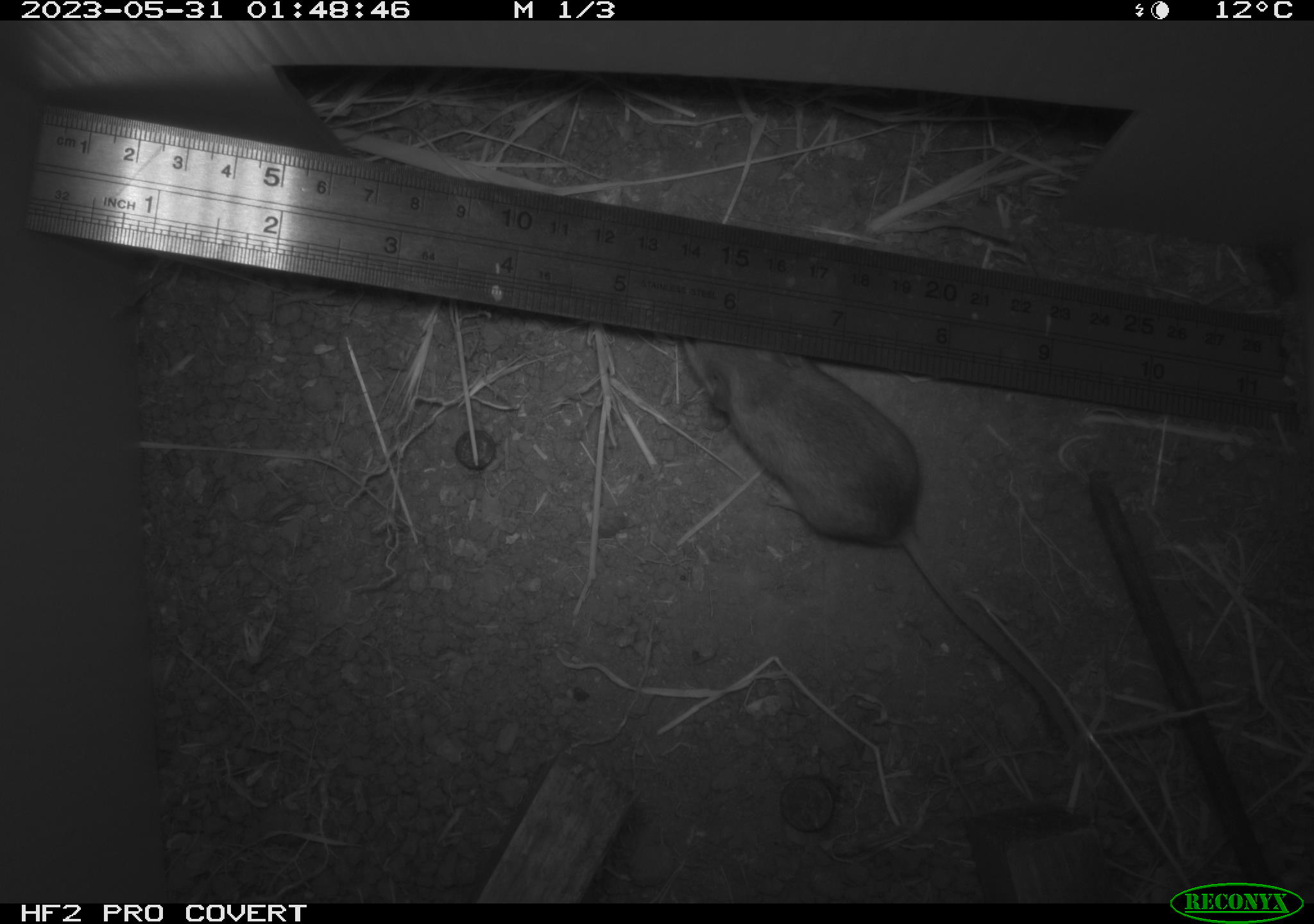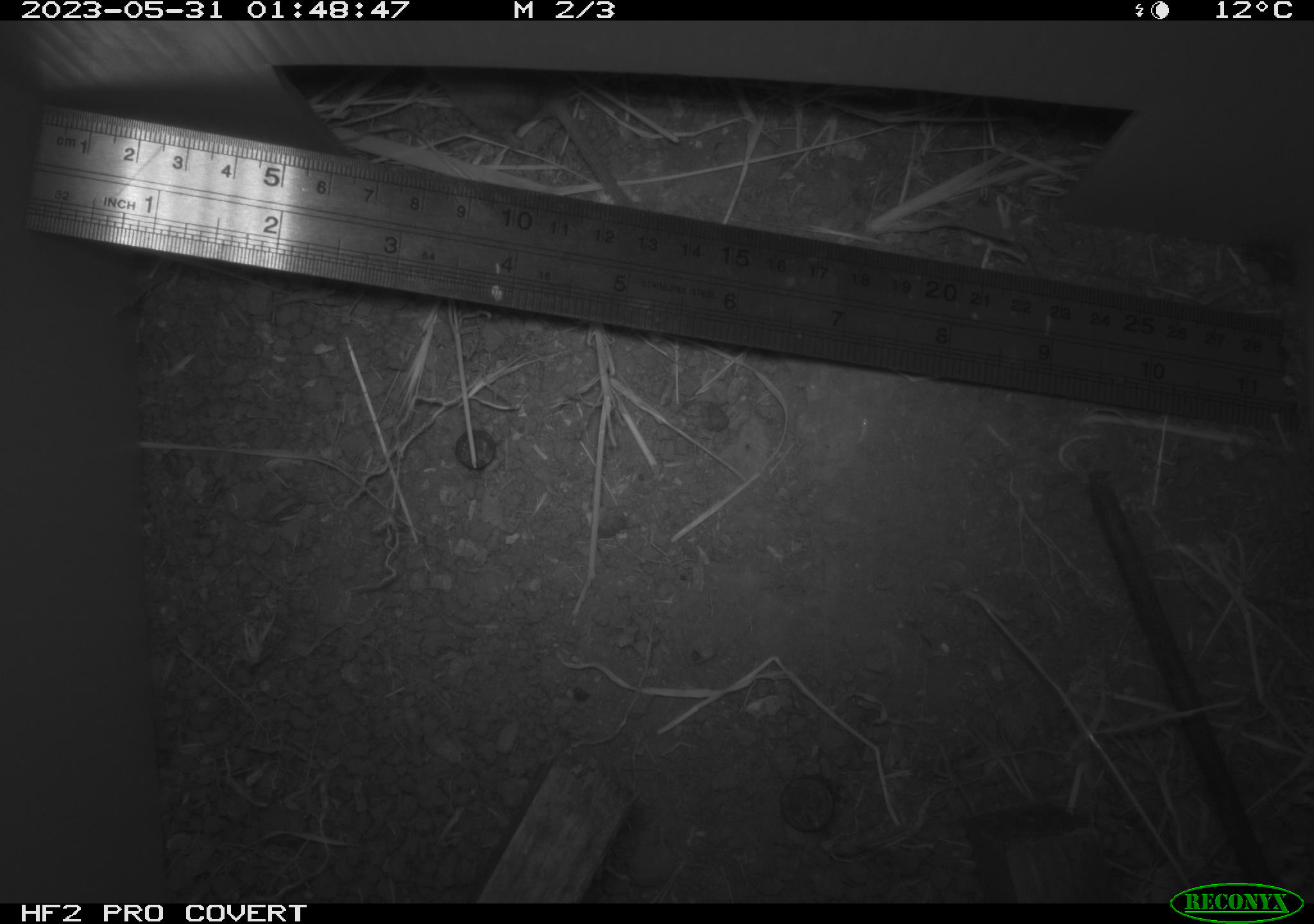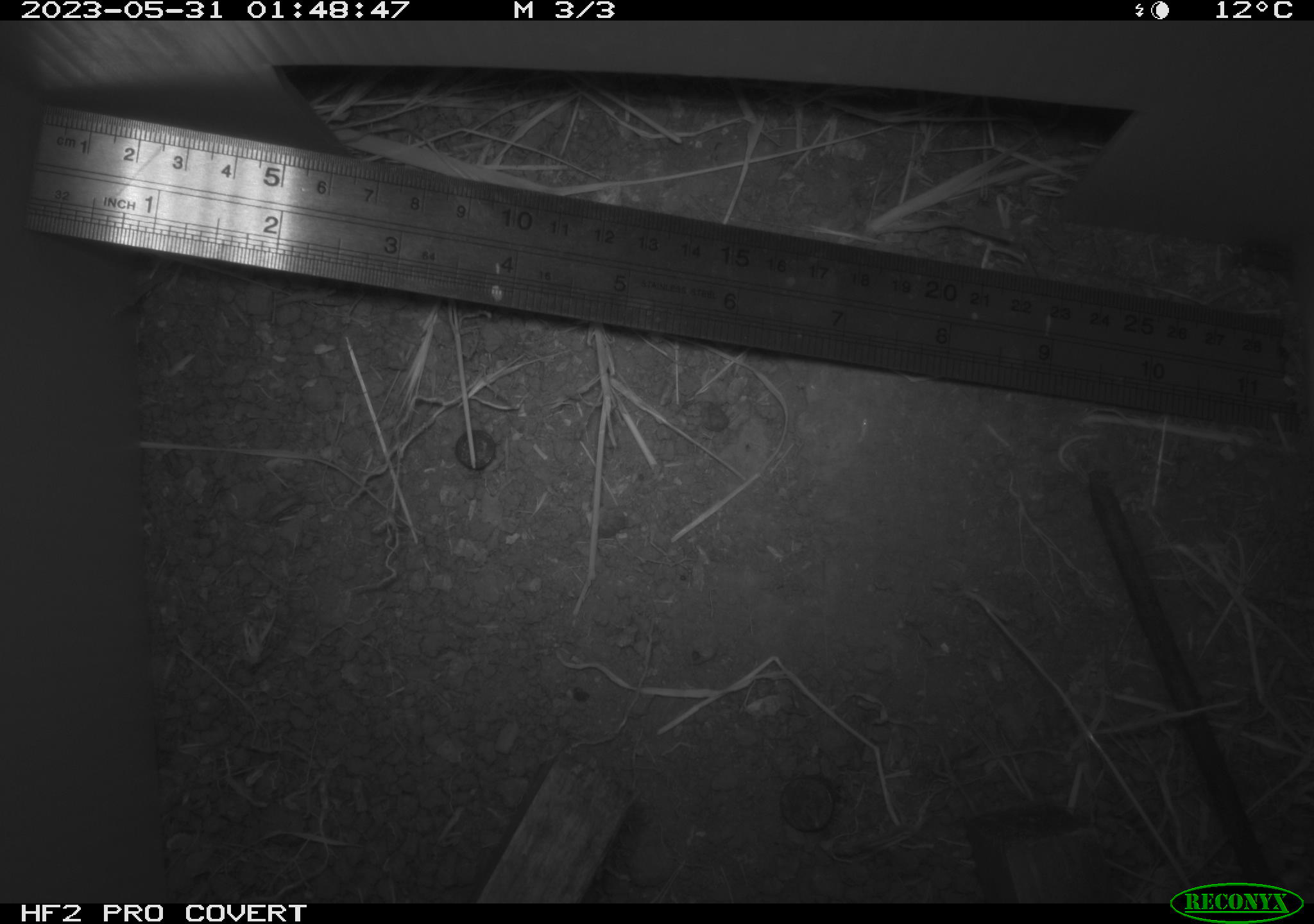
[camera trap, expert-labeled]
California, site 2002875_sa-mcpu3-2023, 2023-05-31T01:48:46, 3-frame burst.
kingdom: Animalia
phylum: Chordata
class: Mammalia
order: Rodentia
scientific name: Rodentia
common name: mouse species